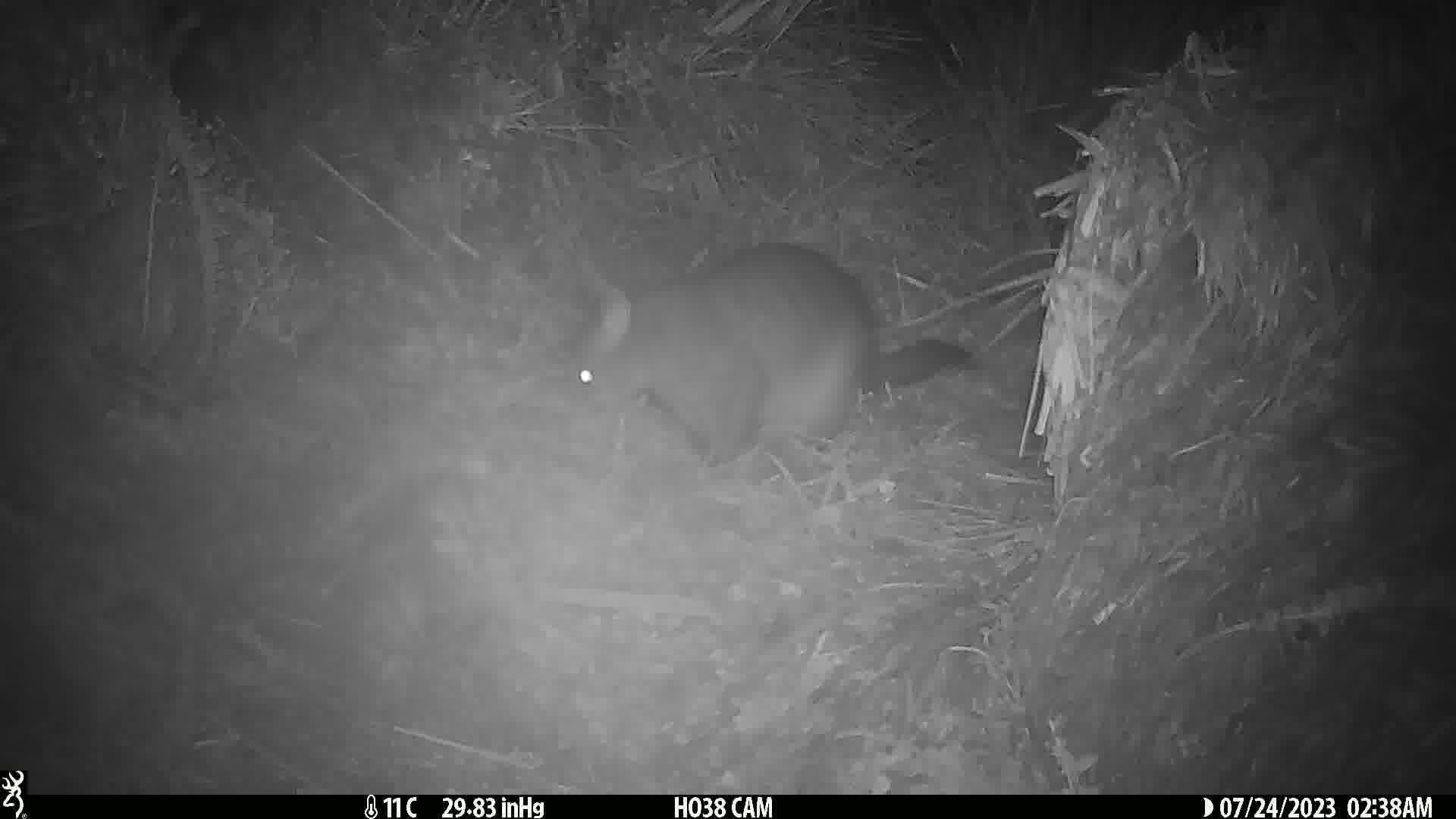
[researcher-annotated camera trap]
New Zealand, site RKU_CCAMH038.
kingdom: Animalia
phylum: Chordata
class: Mammalia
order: Diprotodontia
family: Phalangeridae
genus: Trichosurus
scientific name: Trichosurus vulpecula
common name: common brushtail possum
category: possum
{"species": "possum (common brushtail possum) (Trichosurus vulpecula)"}